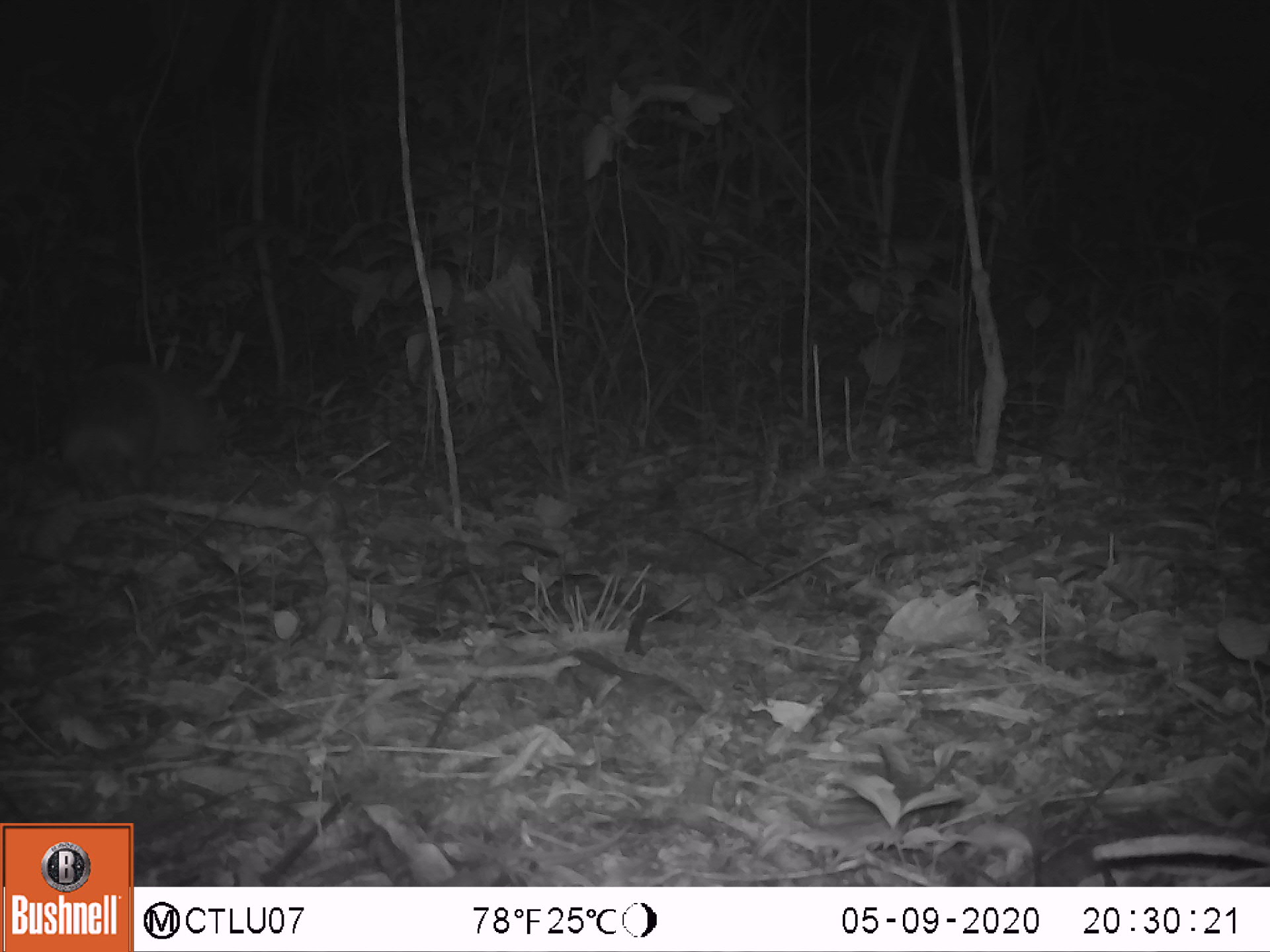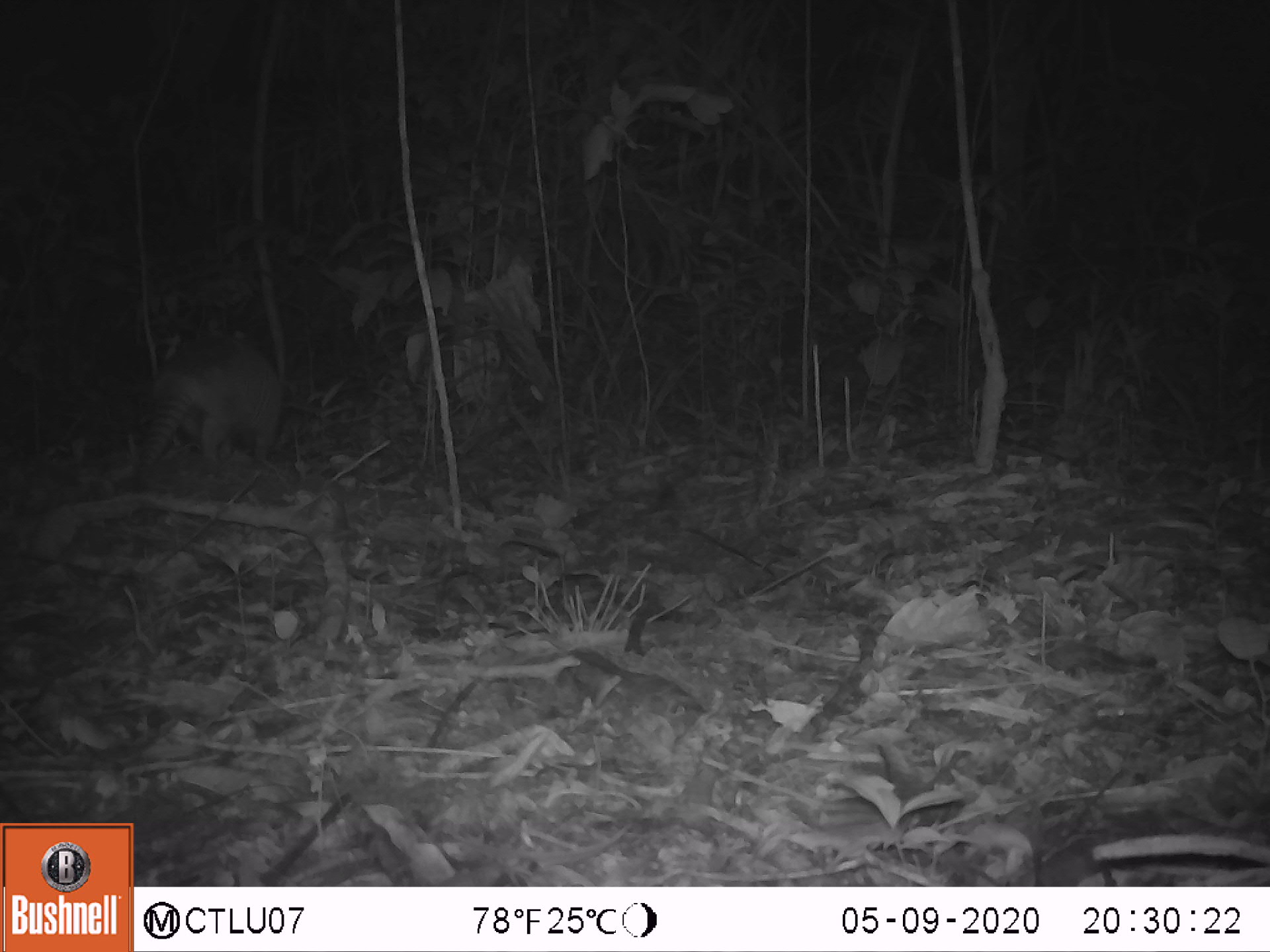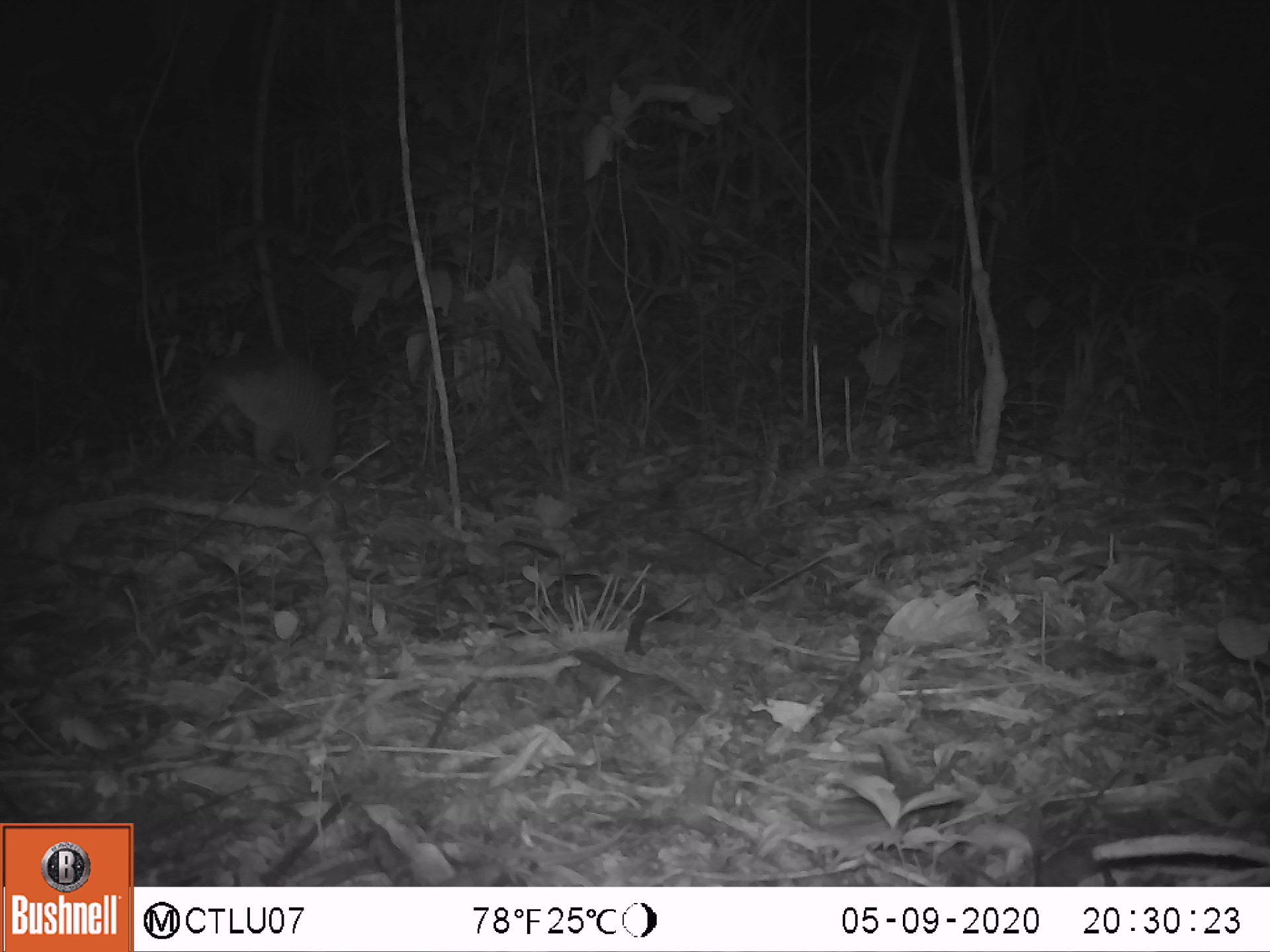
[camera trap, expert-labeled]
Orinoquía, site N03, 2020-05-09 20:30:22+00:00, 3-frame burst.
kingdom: Animalia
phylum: Chordata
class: Mammalia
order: Cingulata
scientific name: Cingulata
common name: armadillo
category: unknown armadillo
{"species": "unknown armadillo (armadillo) (Cingulata)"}